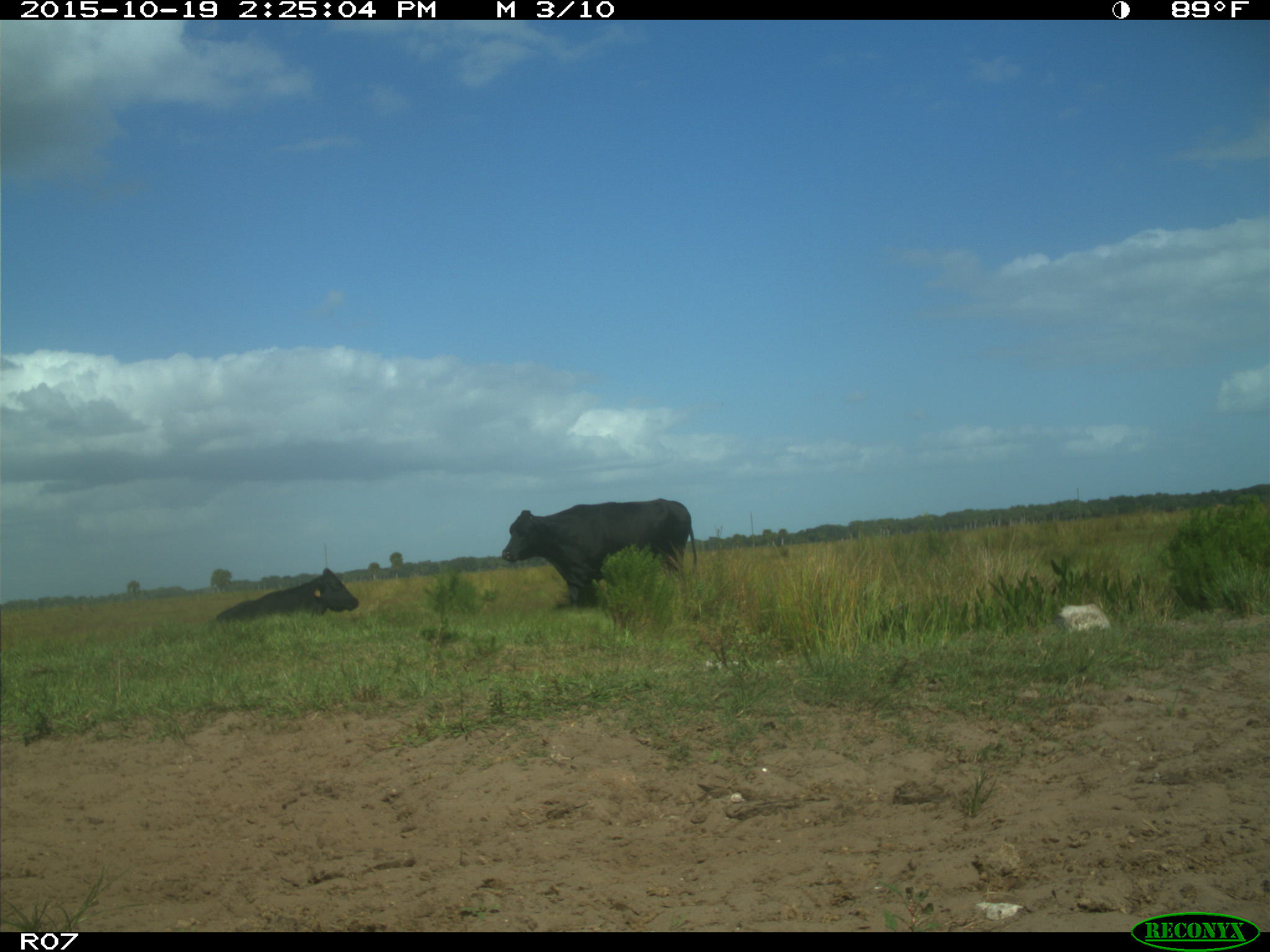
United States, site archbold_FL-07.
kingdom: Animalia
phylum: Chordata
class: Mammalia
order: Artiodactyla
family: Bovidae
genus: Bos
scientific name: Bos taurus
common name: domestic cow